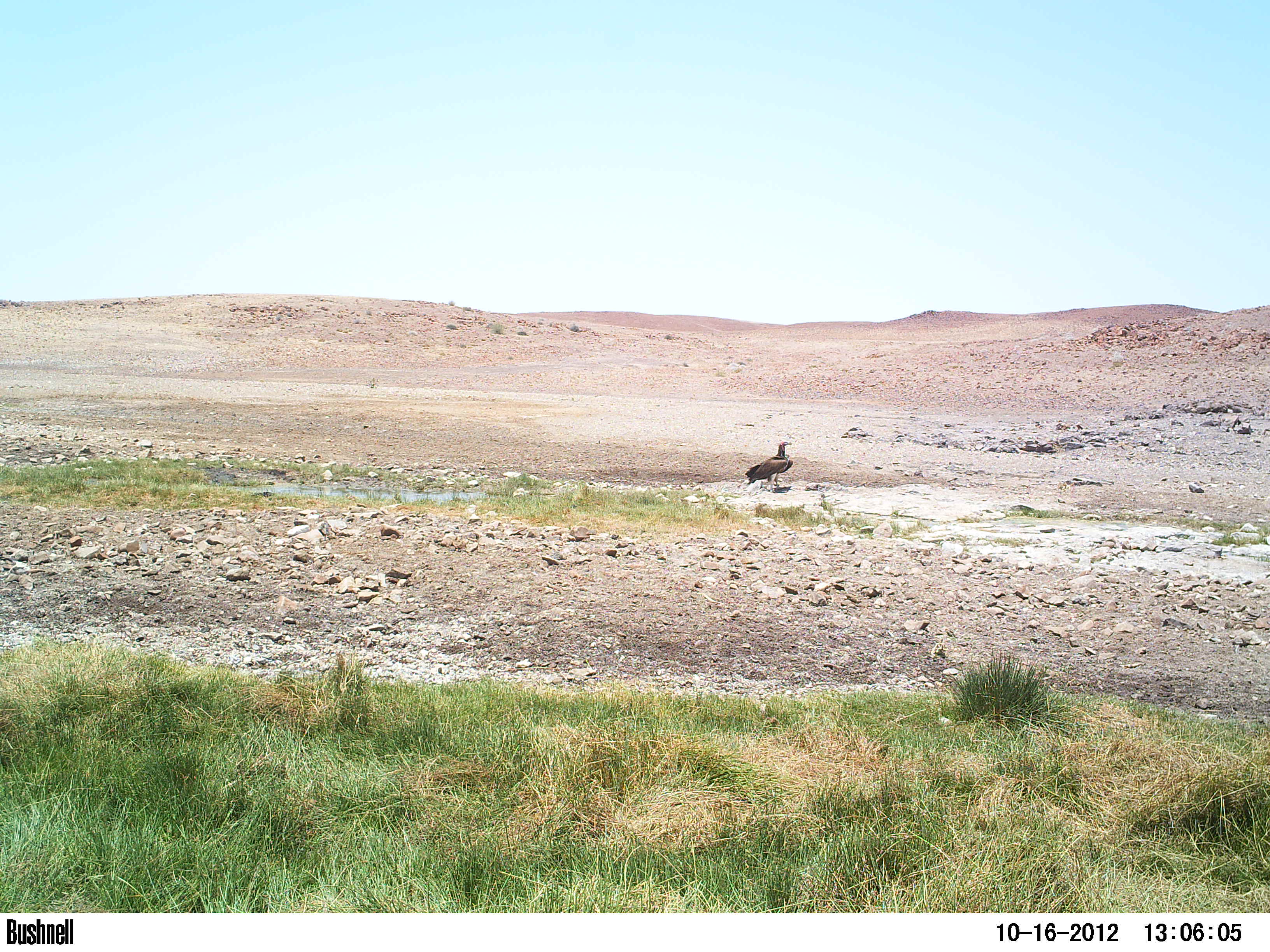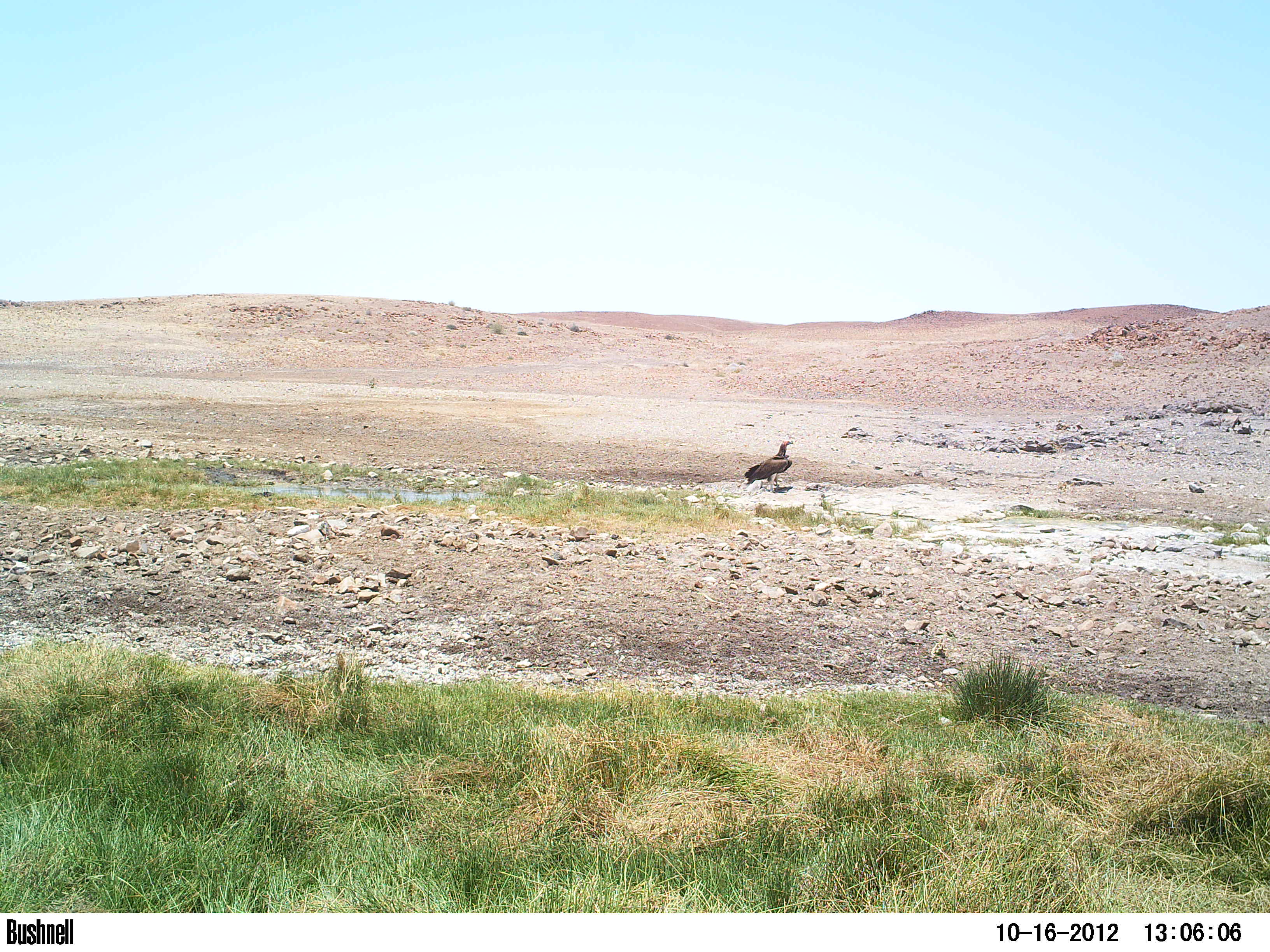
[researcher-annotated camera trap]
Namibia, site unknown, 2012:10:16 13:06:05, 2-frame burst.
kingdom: Animalia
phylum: Chordata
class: Aves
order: Accipitriformes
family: Accipitridae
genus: Torgos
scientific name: Torgos tracheliotos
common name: lappet-faced vulture